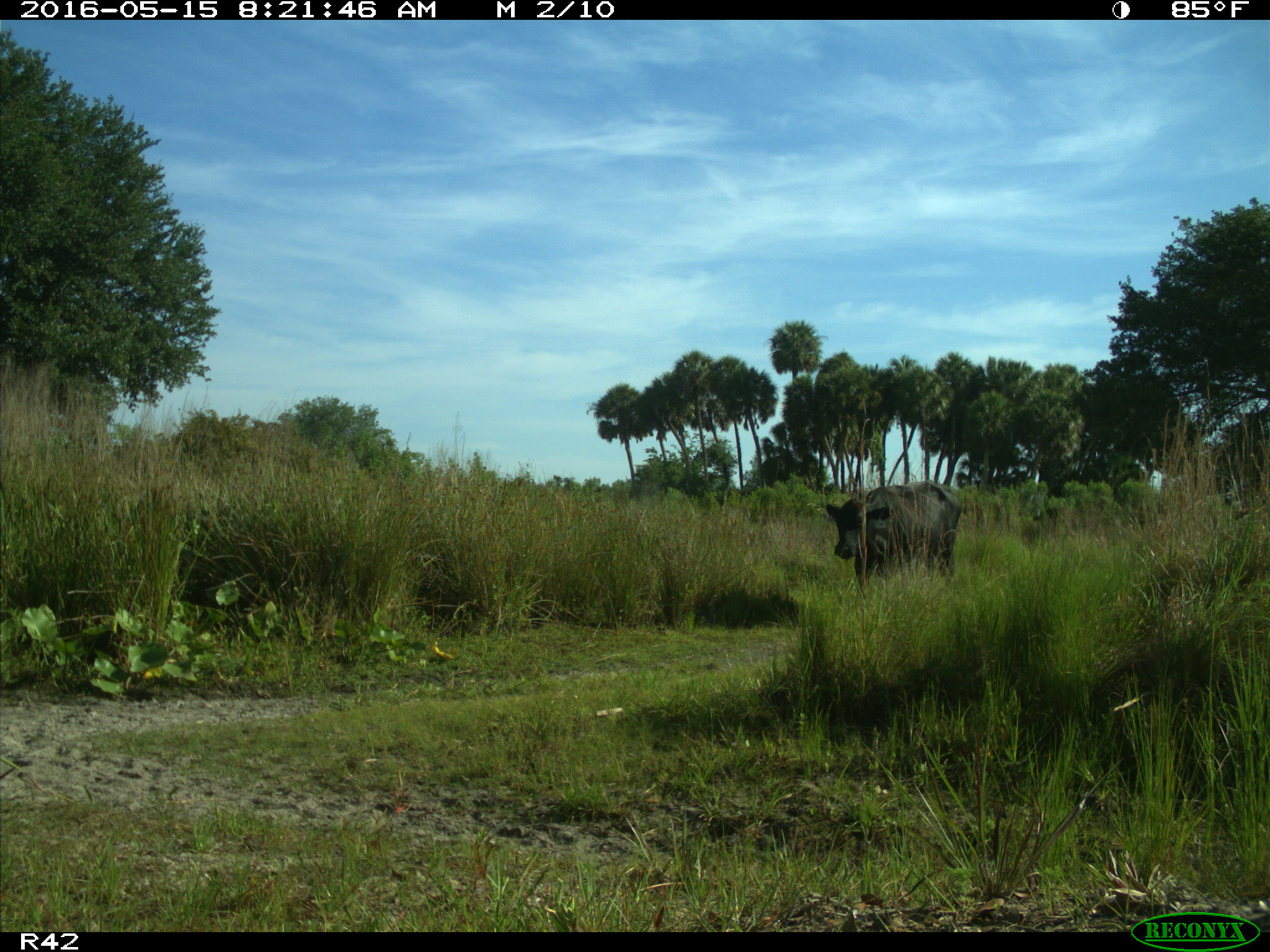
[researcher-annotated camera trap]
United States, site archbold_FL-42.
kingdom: Animalia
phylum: Chordata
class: Mammalia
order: Artiodactyla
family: Bovidae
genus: Bos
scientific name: Bos taurus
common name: domestic cow